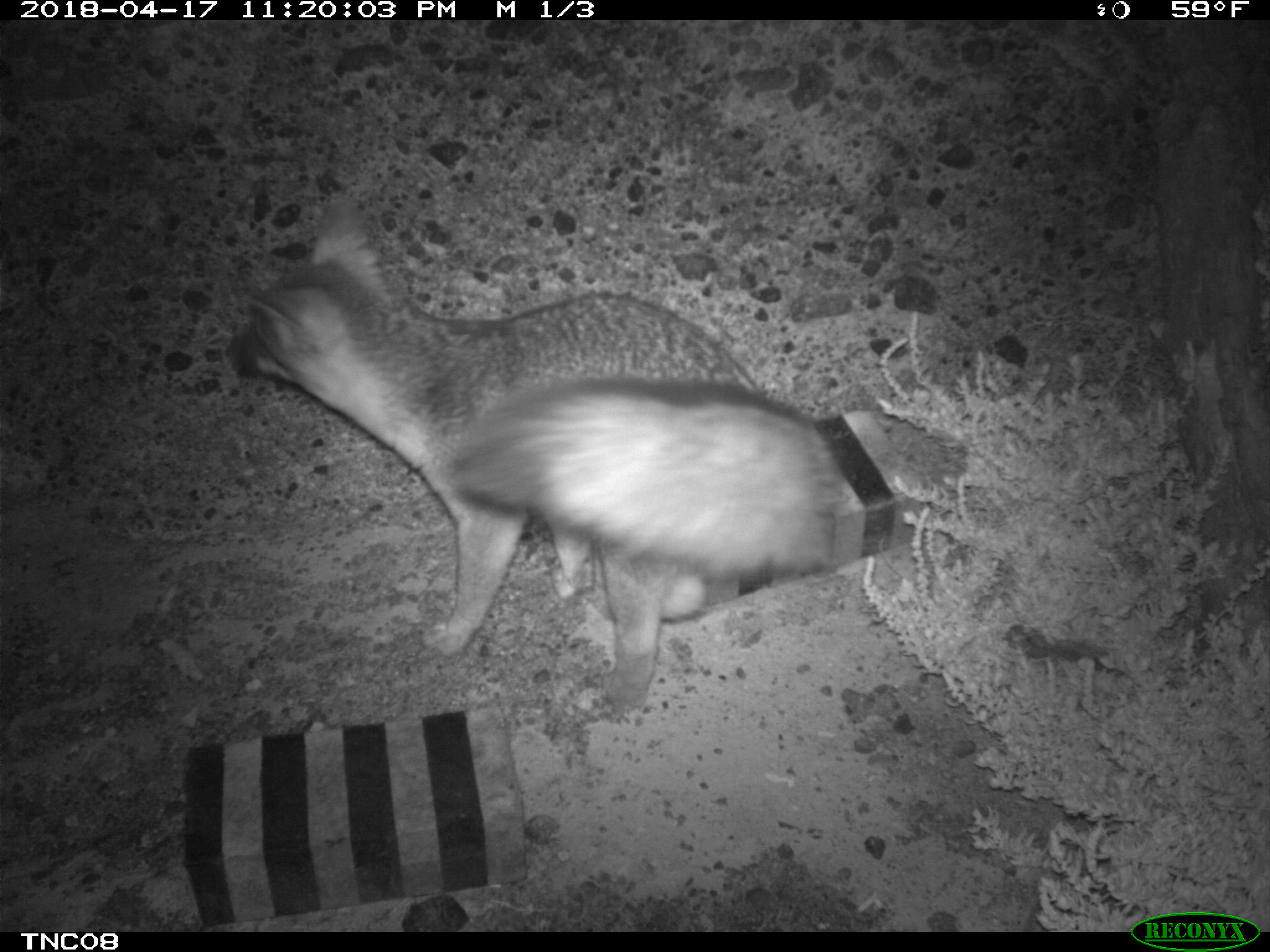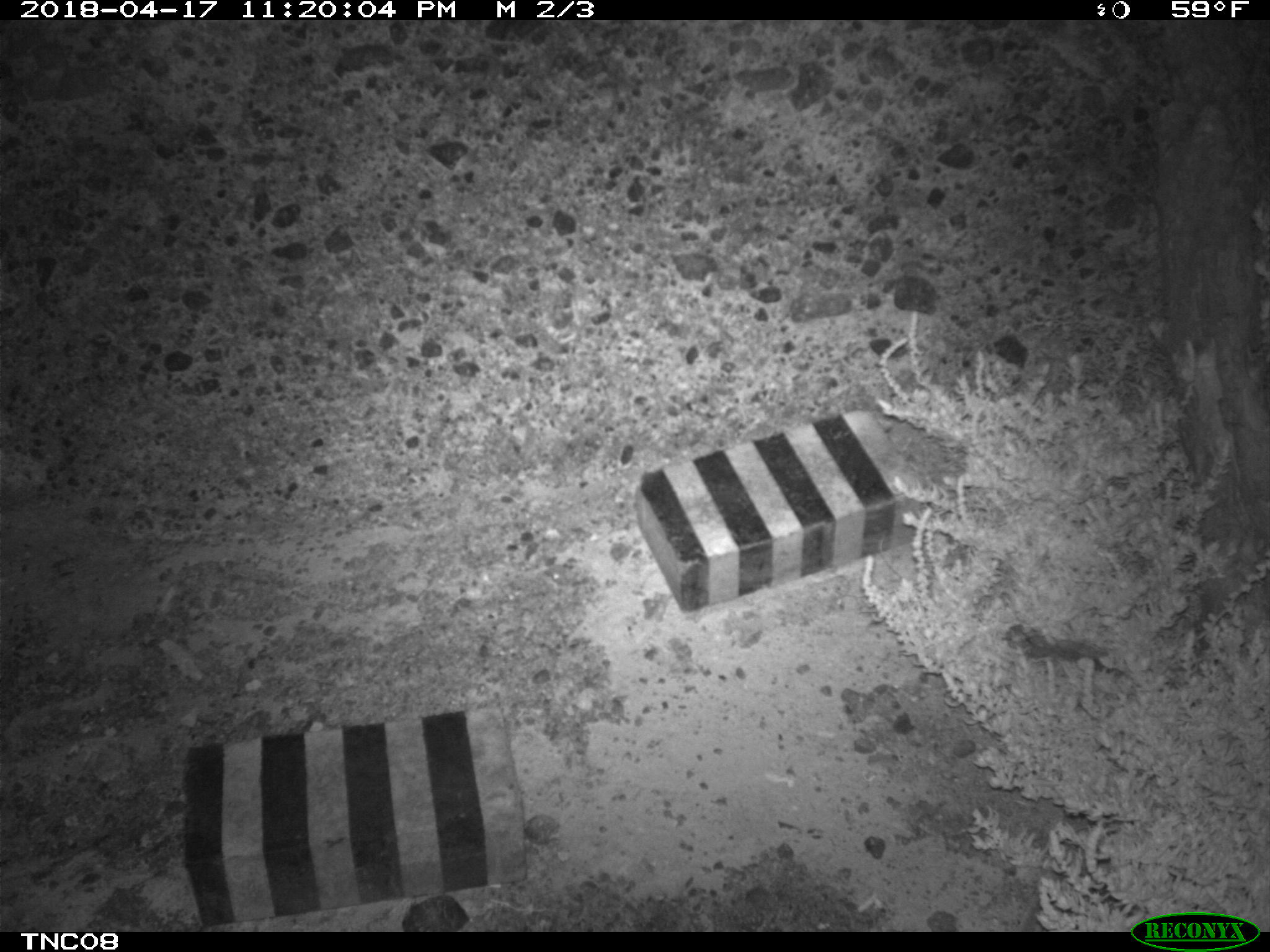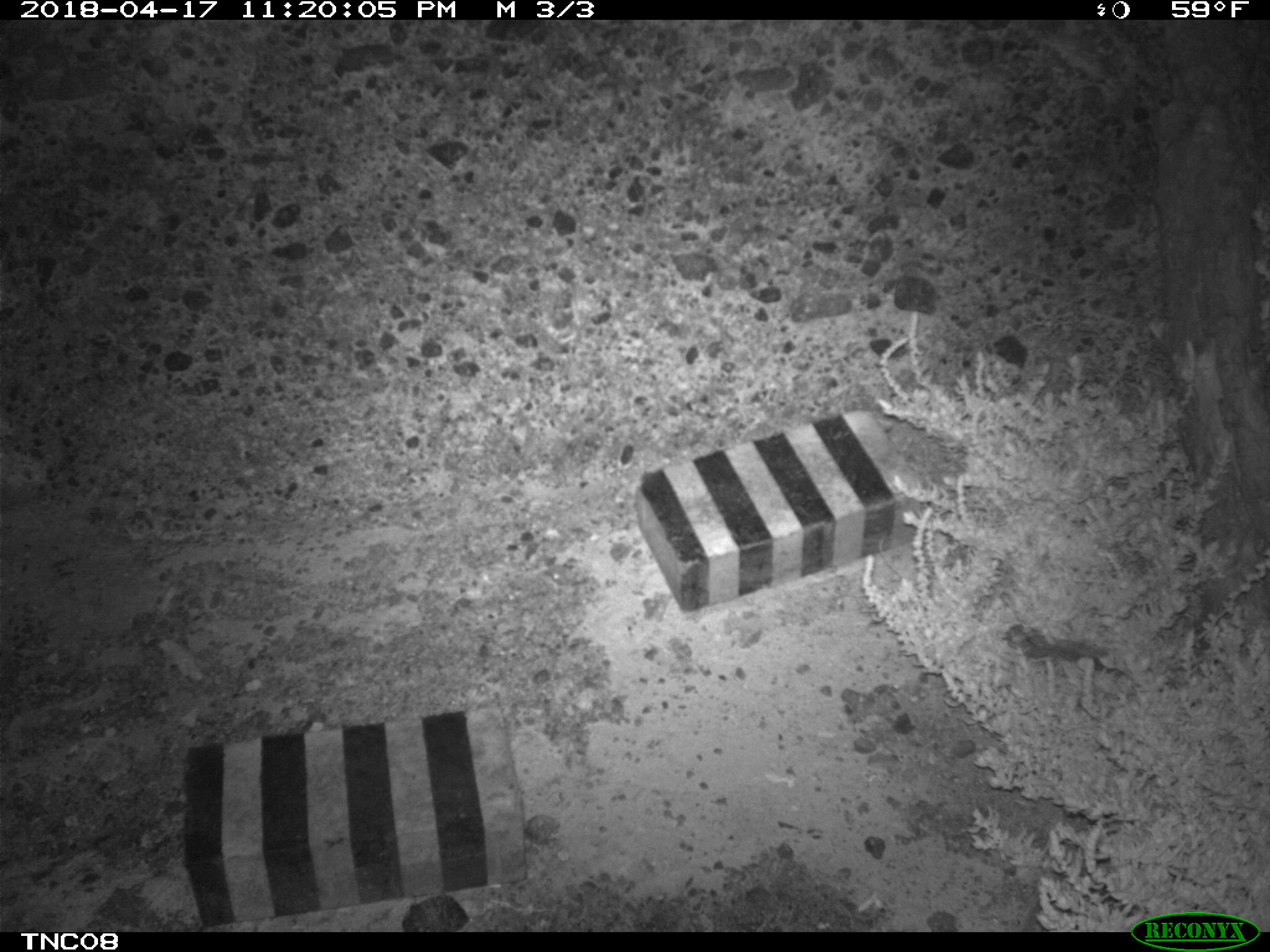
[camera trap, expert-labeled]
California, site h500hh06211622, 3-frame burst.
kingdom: Animalia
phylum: Chordata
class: Mammalia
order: Carnivora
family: Canidae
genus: Urocyon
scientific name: Urocyon littoralis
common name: island fox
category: fox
Fox (island fox) (Urocyon littoralis).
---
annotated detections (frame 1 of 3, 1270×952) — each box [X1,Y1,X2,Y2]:
fox: [225,193,847,712]